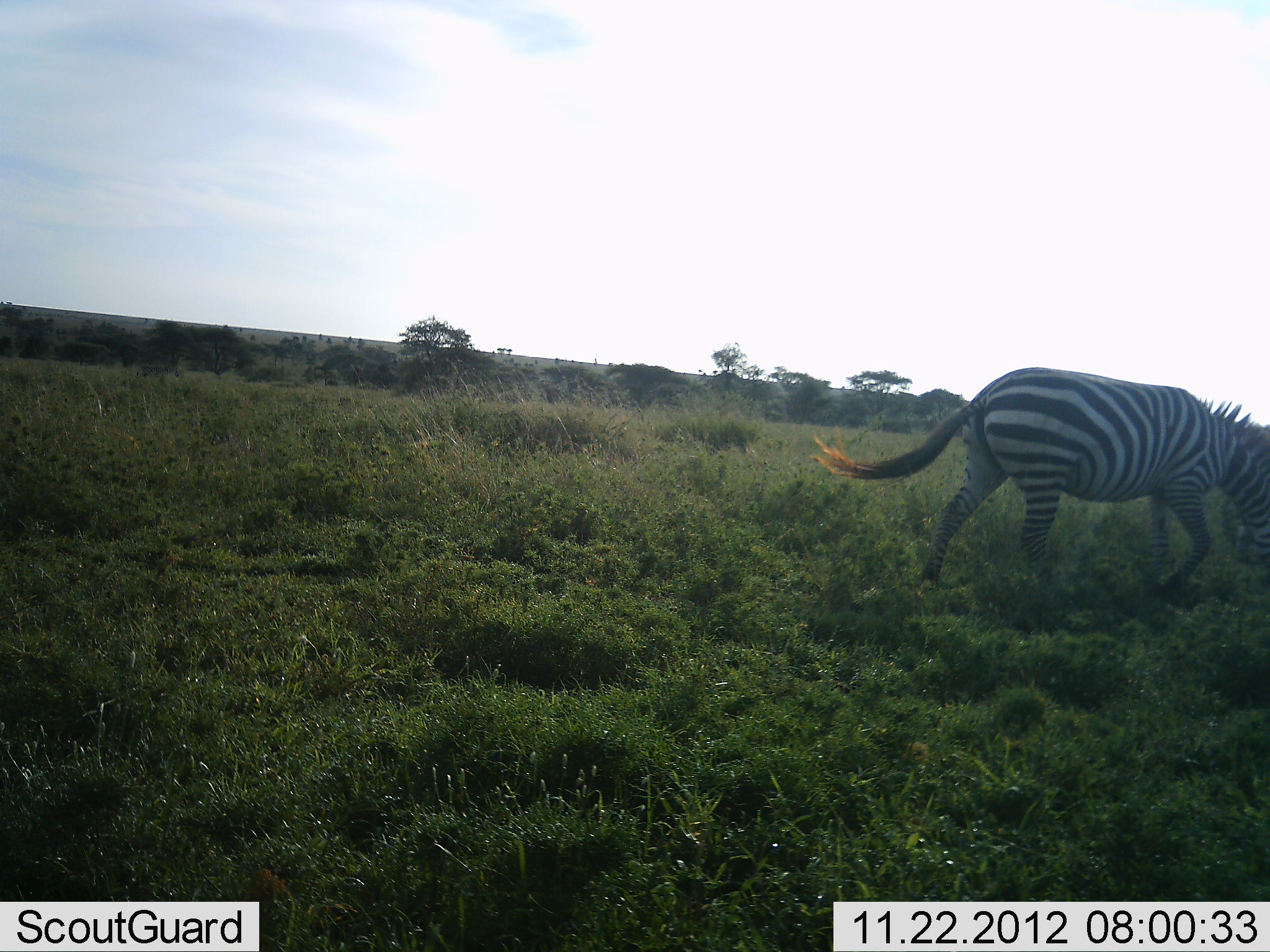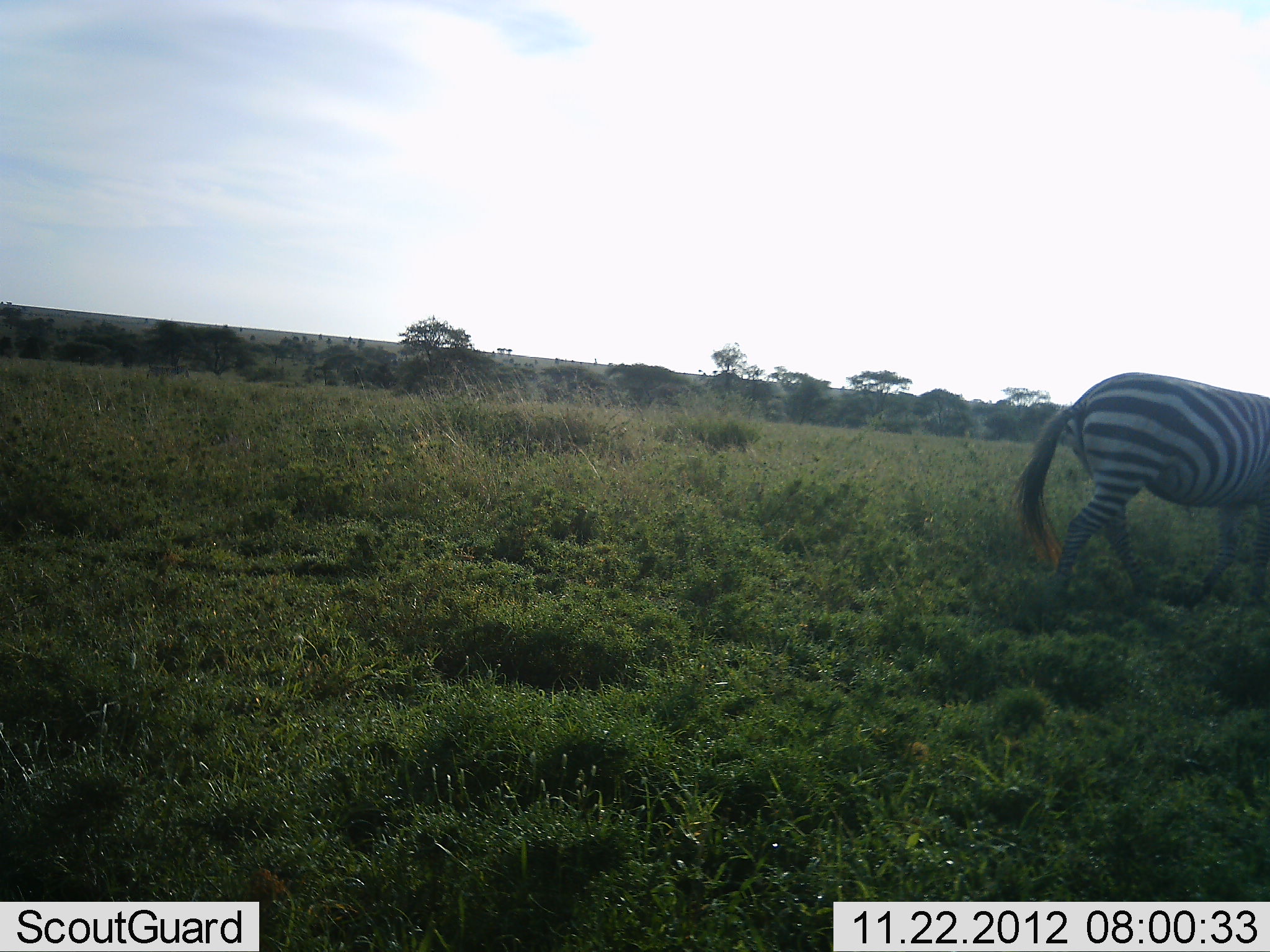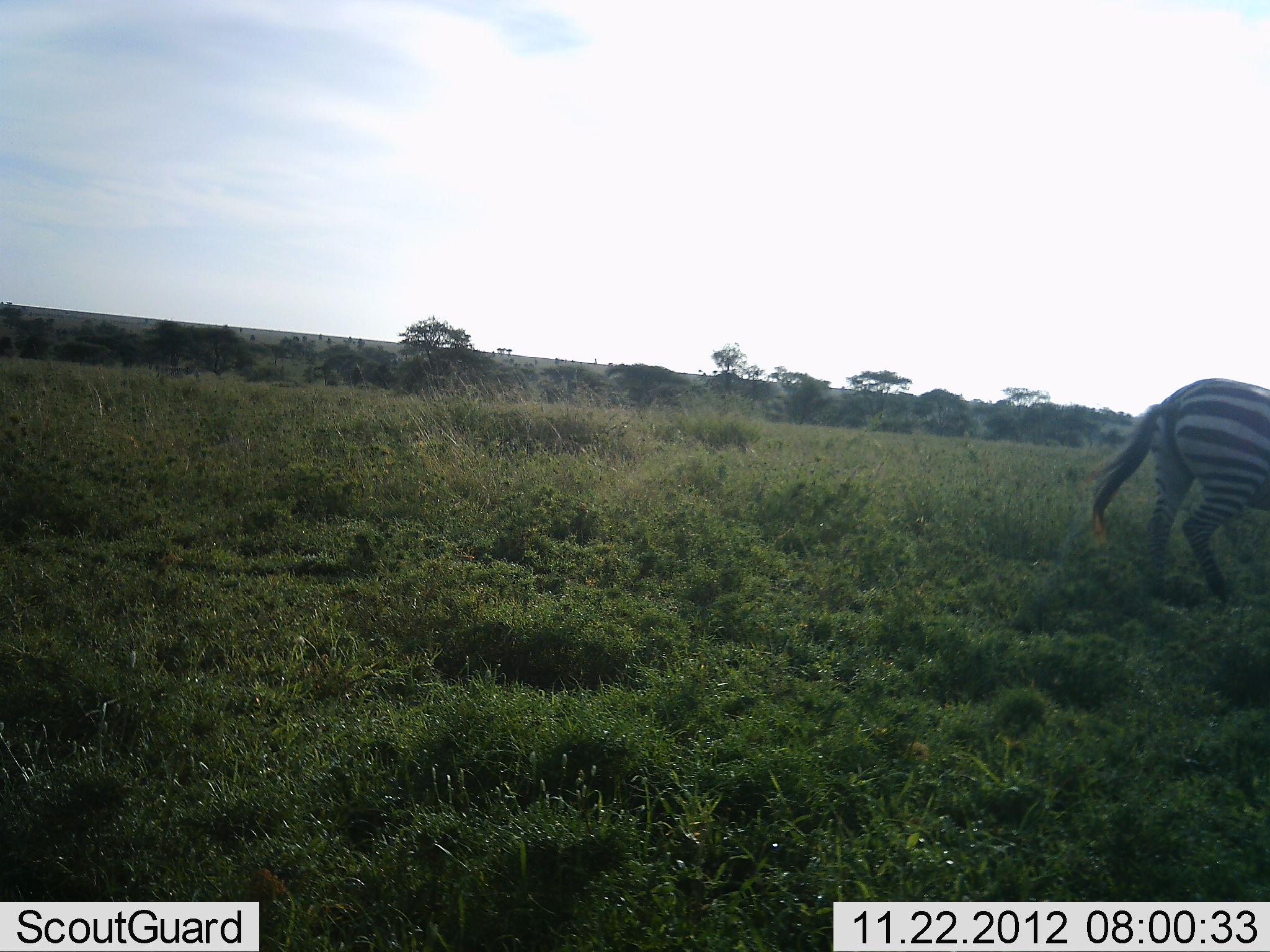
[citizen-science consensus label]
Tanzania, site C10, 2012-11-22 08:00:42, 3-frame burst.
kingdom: Animalia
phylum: Chordata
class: Mammalia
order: Perissodactyla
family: Equidae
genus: Equus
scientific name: Equus quagga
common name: plains zebra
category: zebra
Zebra (plains zebra) (Equus quagga), count 1. Behavior (volunteer vote fractions): standing 10%, resting 0%, moving 90%, interacting 0%. Young present (vote fraction): 0%. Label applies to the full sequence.